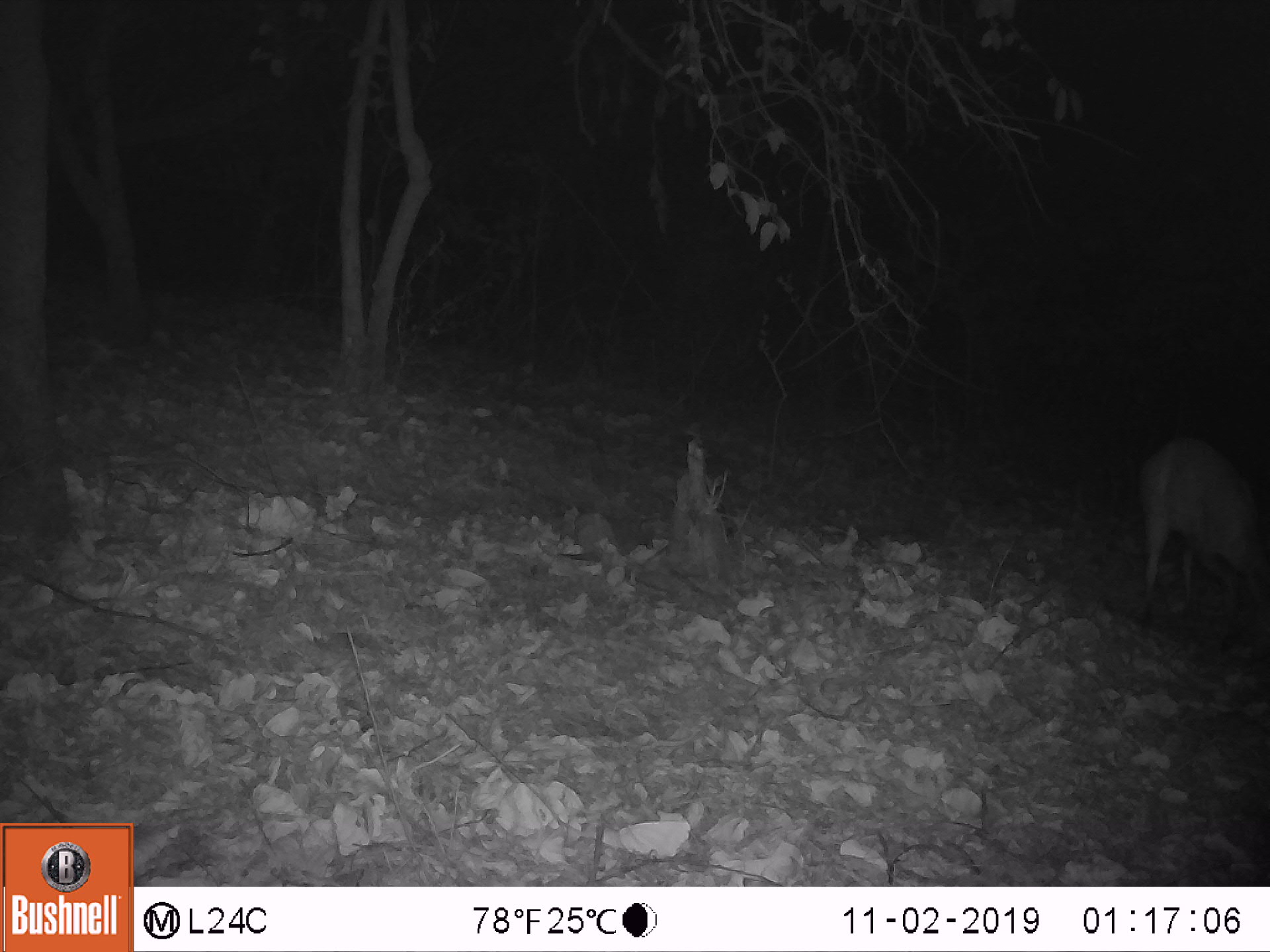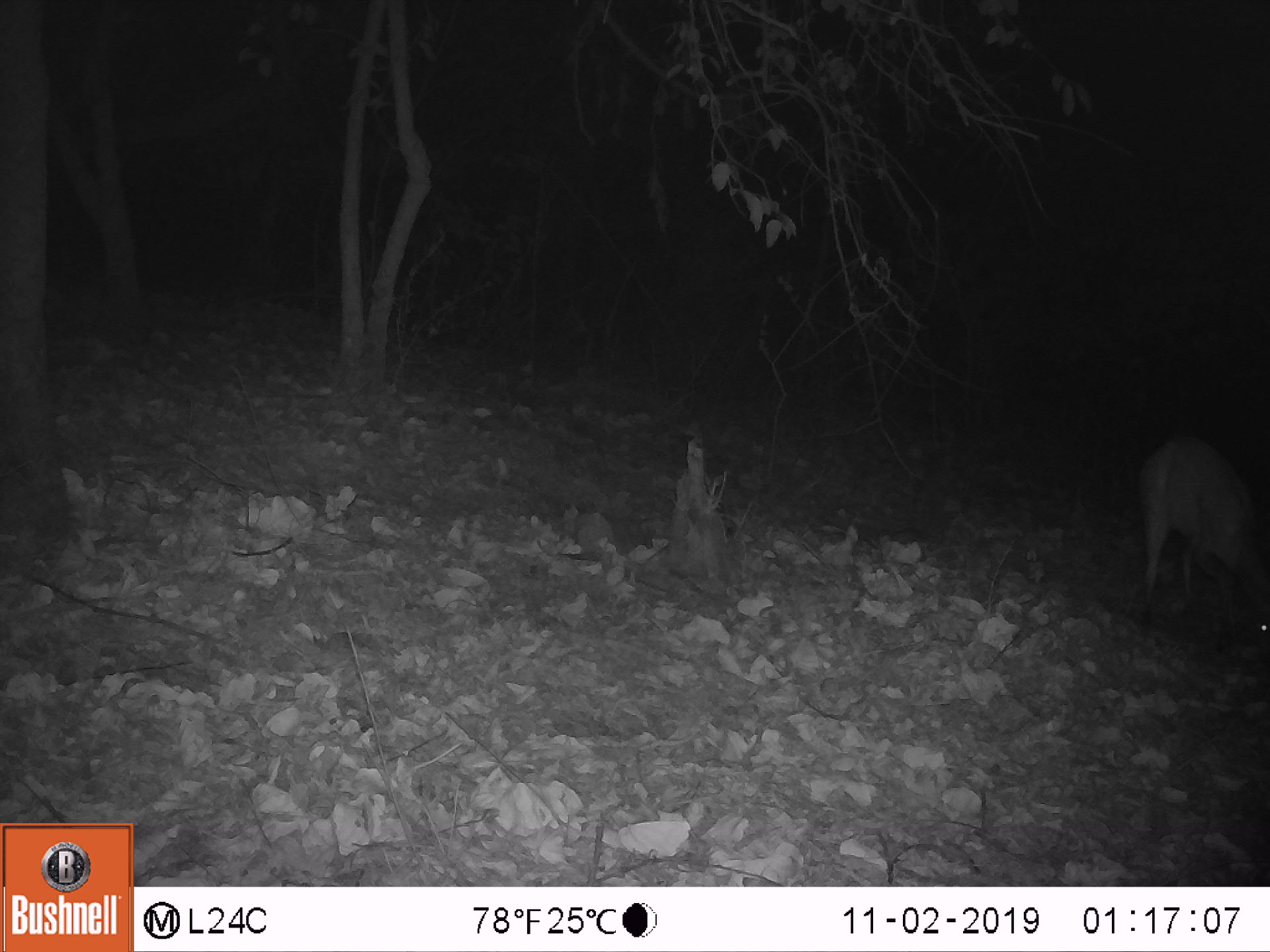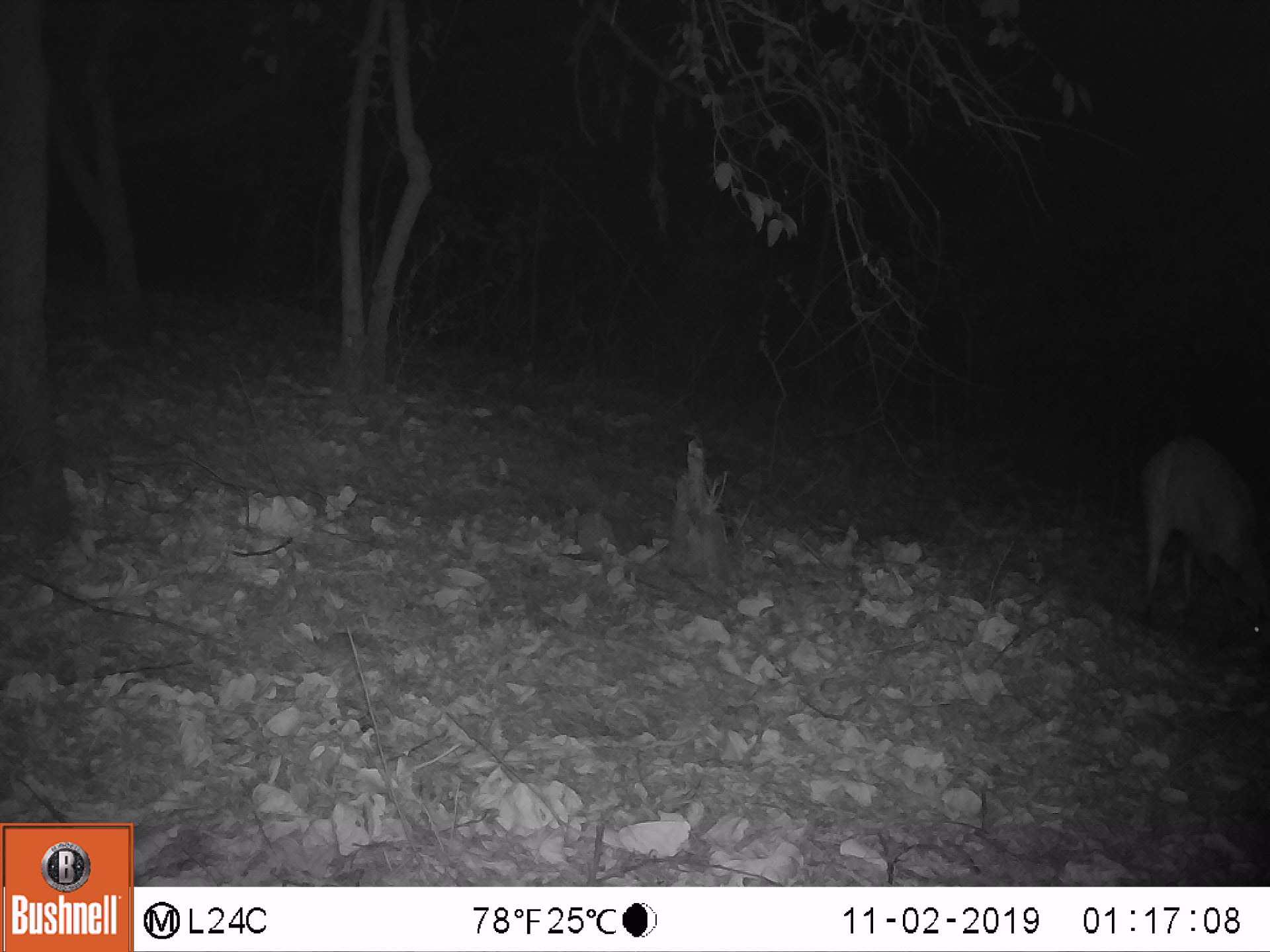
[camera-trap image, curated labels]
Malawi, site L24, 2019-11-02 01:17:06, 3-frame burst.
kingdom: Animalia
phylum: Chordata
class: Mammalia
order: Artiodactyla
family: Bovidae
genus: Tragelaphus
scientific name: Tragelaphus sylvaticus sylvaticus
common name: cape bushbuck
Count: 1.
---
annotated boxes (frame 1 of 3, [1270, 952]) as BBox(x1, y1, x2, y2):
cape bushbuck: BBox(1125, 430, 1269, 647)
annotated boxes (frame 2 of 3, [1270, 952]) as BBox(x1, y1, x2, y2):
cape bushbuck: BBox(1124, 422, 1269, 661)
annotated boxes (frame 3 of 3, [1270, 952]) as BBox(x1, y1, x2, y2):
cape bushbuck: BBox(1128, 426, 1269, 670)